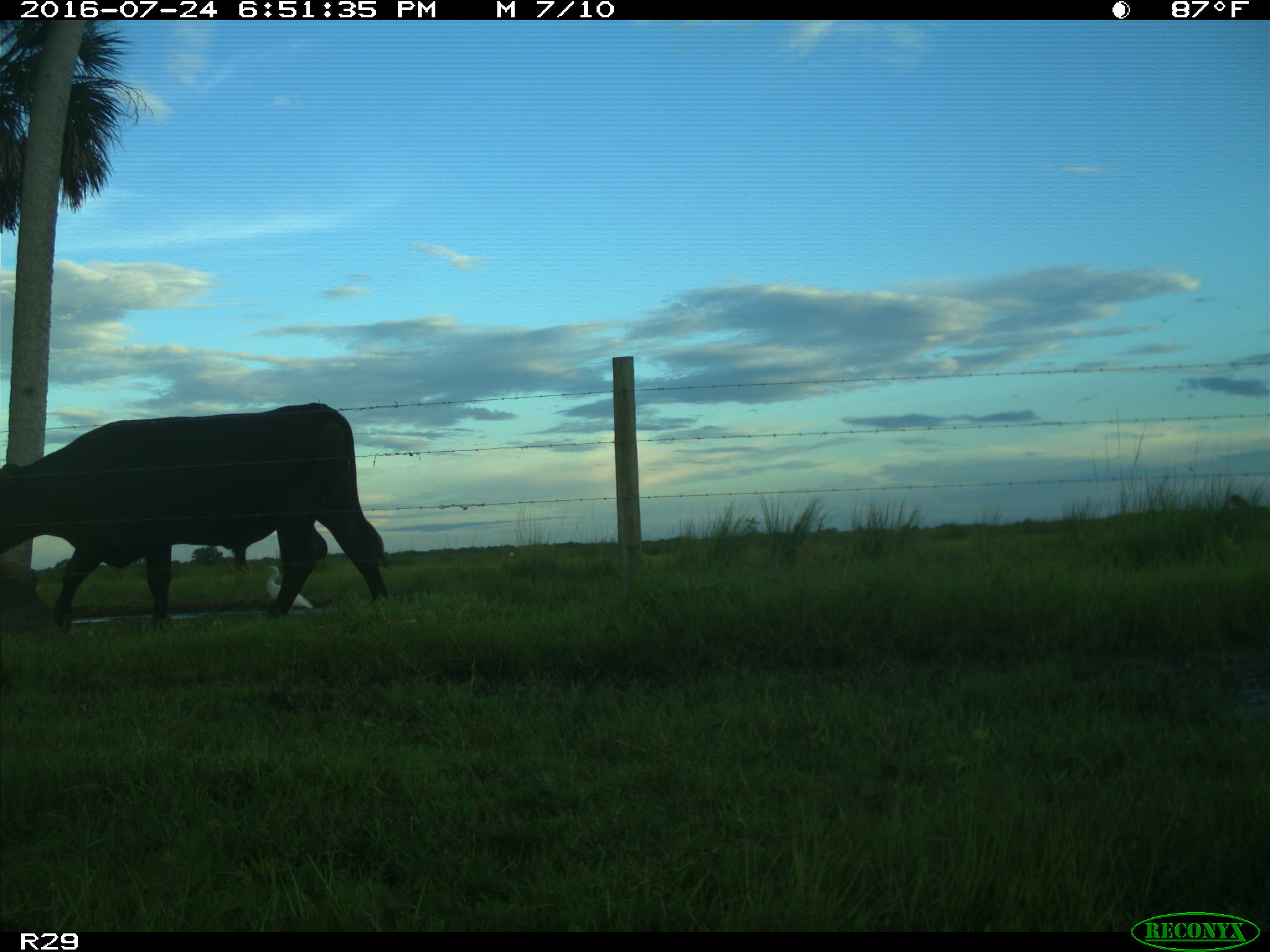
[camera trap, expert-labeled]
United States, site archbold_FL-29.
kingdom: Animalia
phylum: Chordata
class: Mammalia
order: Artiodactyla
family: Bovidae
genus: Bos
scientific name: Bos taurus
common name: domestic cow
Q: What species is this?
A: Bos taurus (domestic cow).